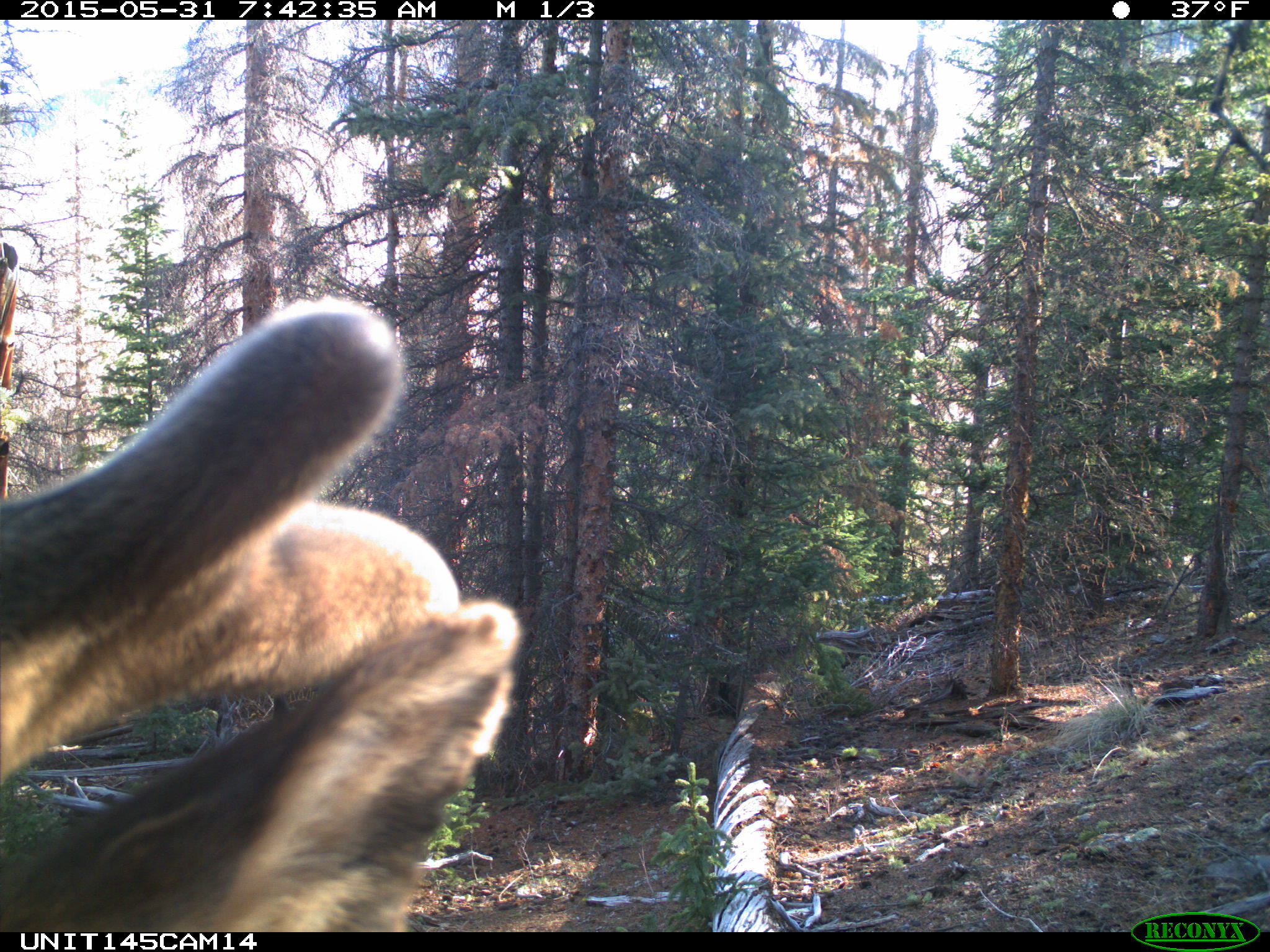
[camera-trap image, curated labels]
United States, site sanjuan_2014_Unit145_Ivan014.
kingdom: Animalia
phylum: Chordata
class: Mammalia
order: Artiodactyla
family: Cervidae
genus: Cervus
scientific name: Cervus elaphus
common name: red deer